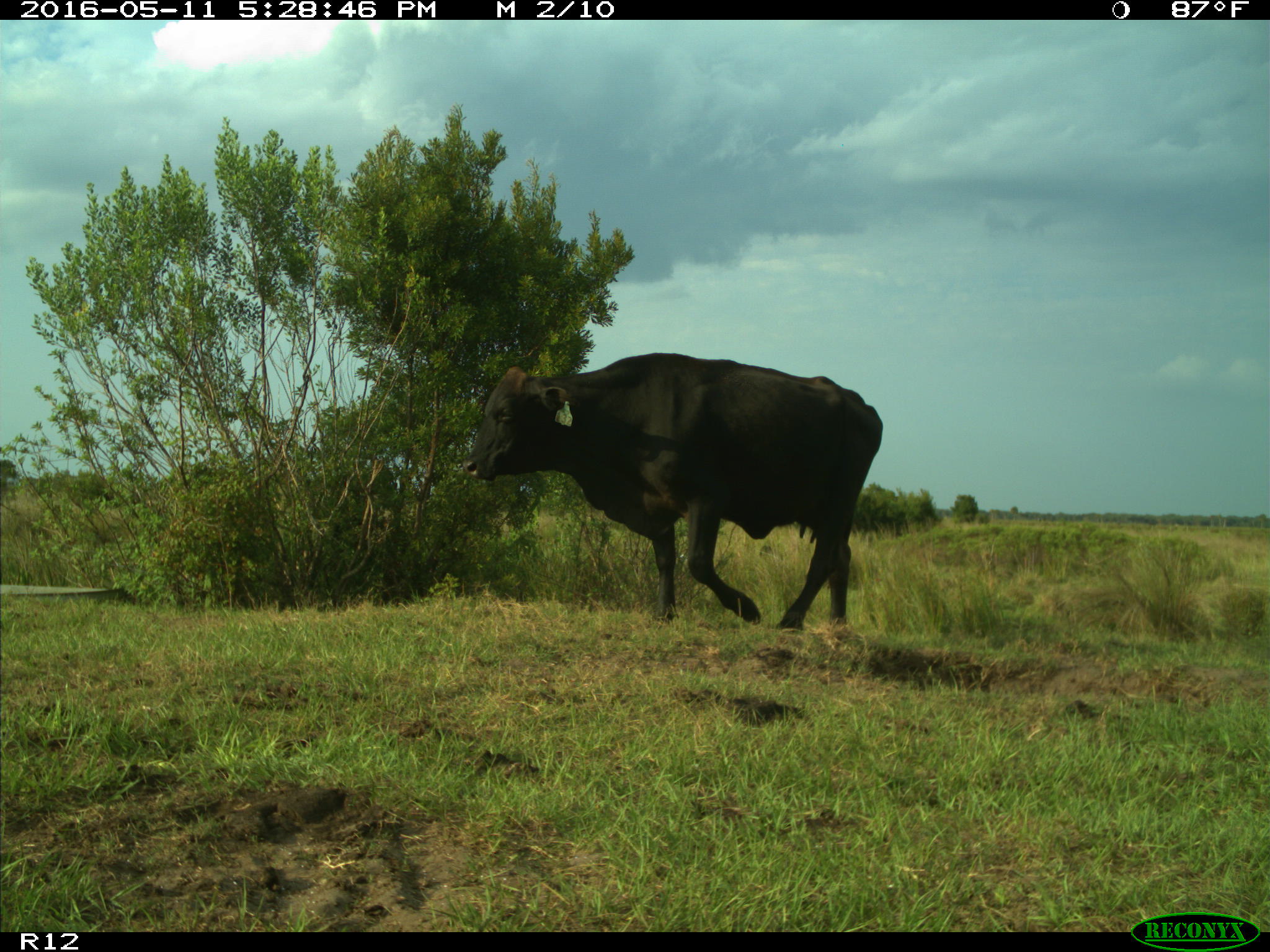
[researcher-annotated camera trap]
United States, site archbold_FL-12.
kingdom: Animalia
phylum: Chordata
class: Mammalia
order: Artiodactyla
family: Bovidae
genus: Bos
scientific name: Bos taurus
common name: domestic cow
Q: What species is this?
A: Bos taurus (domestic cow).